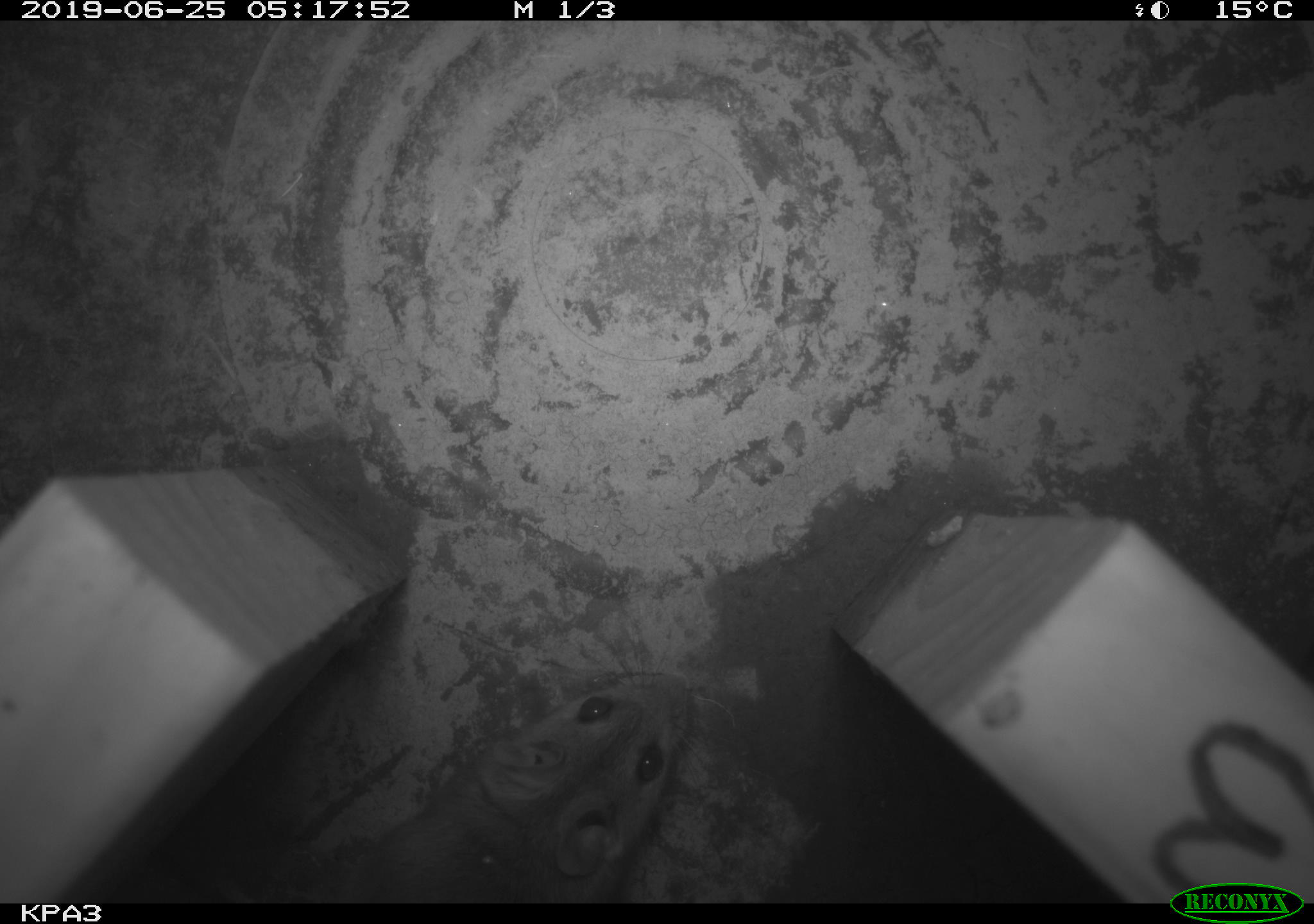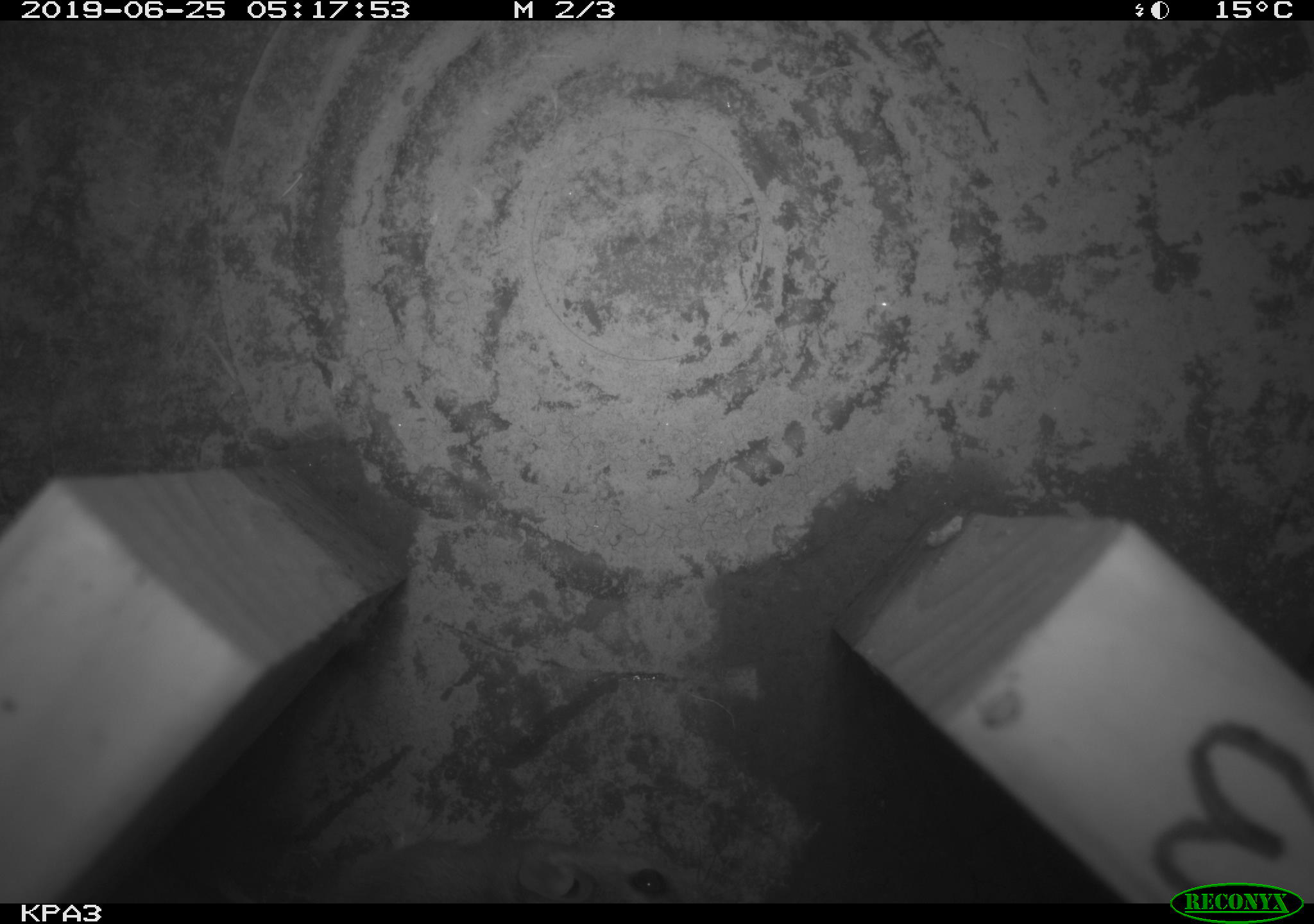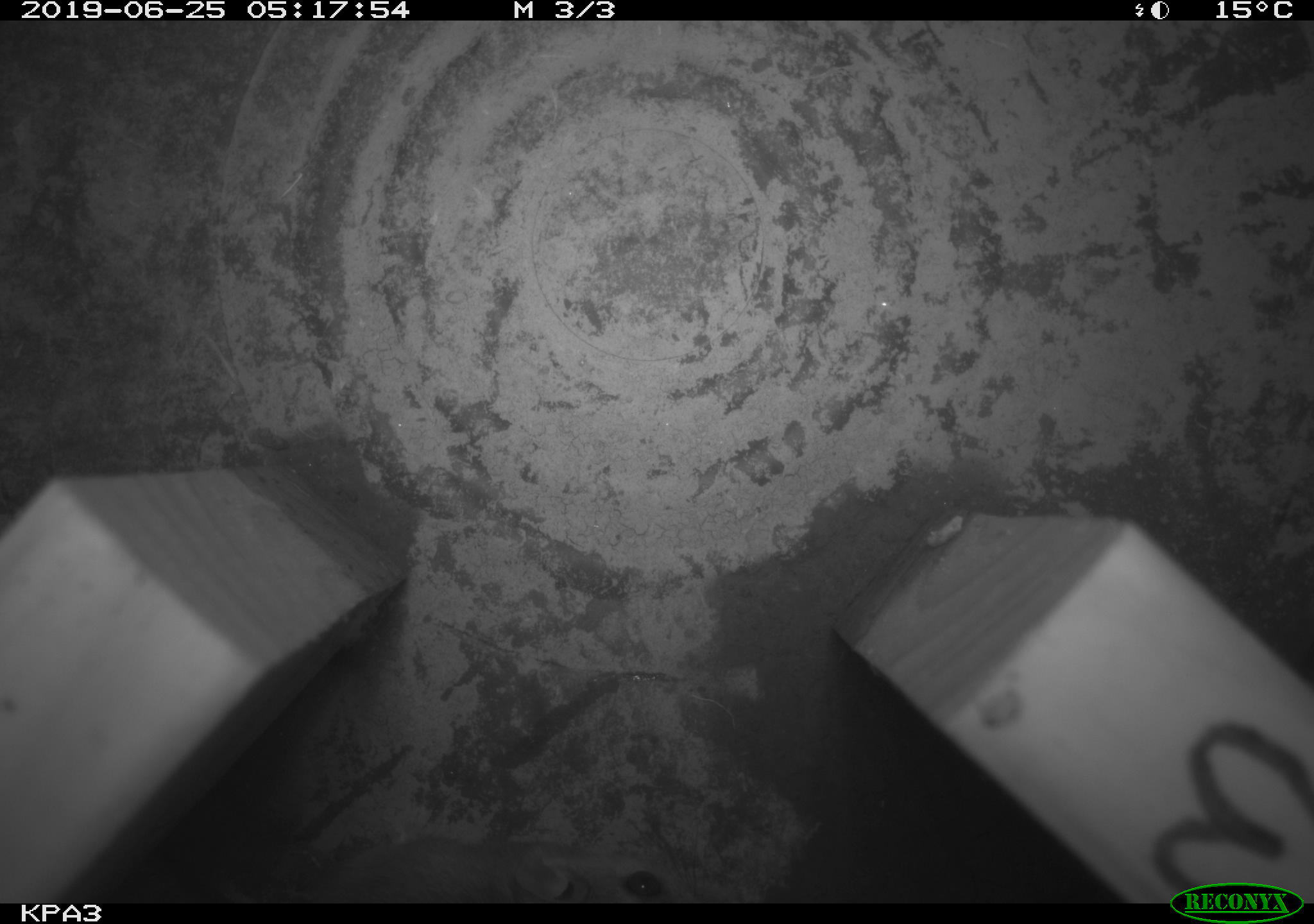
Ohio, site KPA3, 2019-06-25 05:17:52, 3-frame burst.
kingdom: Animalia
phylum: Chordata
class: Mammalia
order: Rodentia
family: Cricetidae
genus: Peromyscus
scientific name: Peromyscus leucopus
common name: white-footed mouse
White-footed mouse (Peromyscus leucopus).